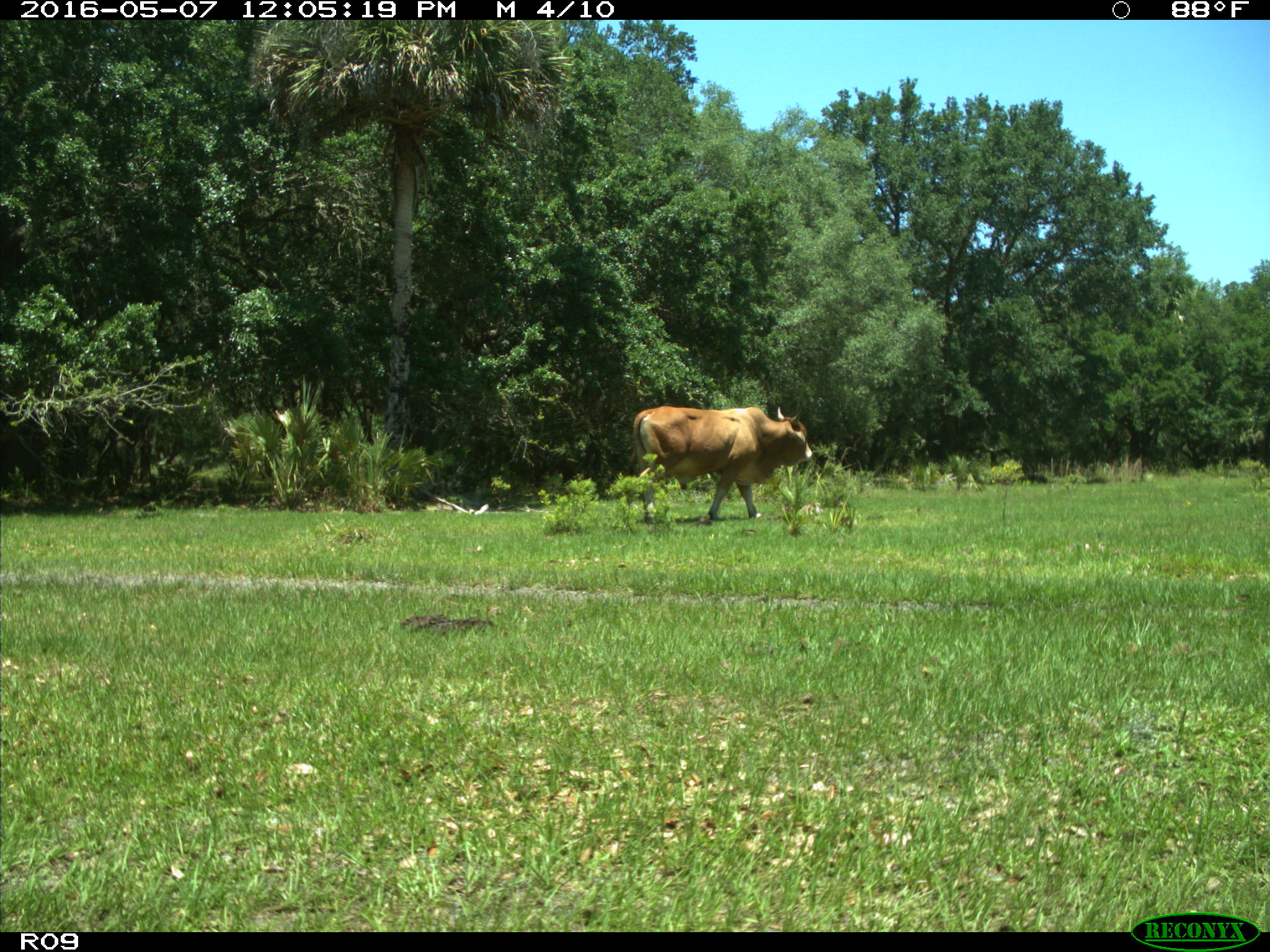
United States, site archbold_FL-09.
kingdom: Animalia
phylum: Chordata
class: Mammalia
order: Artiodactyla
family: Bovidae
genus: Bos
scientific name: Bos taurus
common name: domestic cow